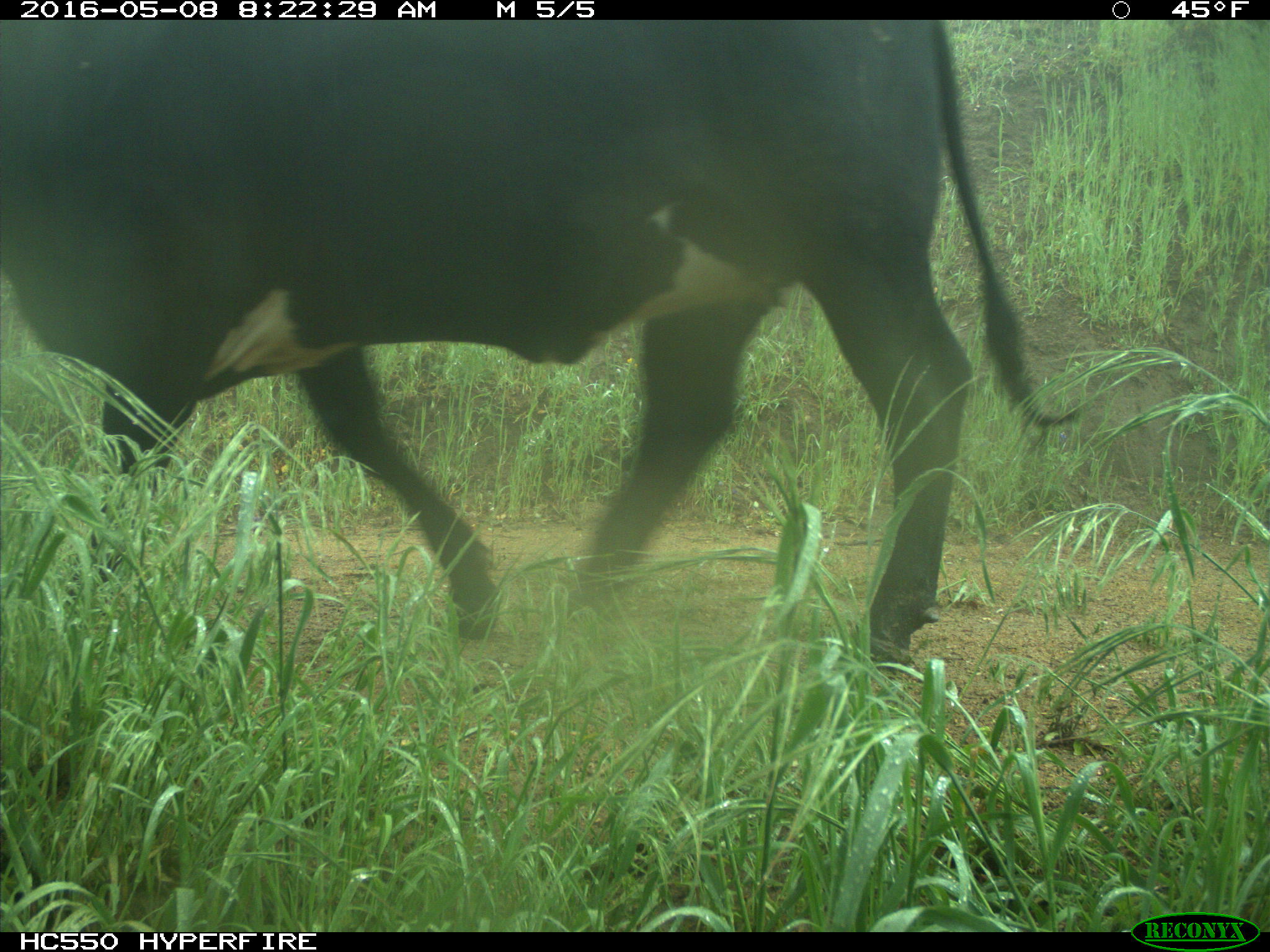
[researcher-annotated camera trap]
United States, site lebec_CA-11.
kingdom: Animalia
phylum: Chordata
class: Mammalia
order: Artiodactyla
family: Bovidae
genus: Bos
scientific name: Bos taurus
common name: domestic cow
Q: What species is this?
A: Bos taurus (domestic cow).